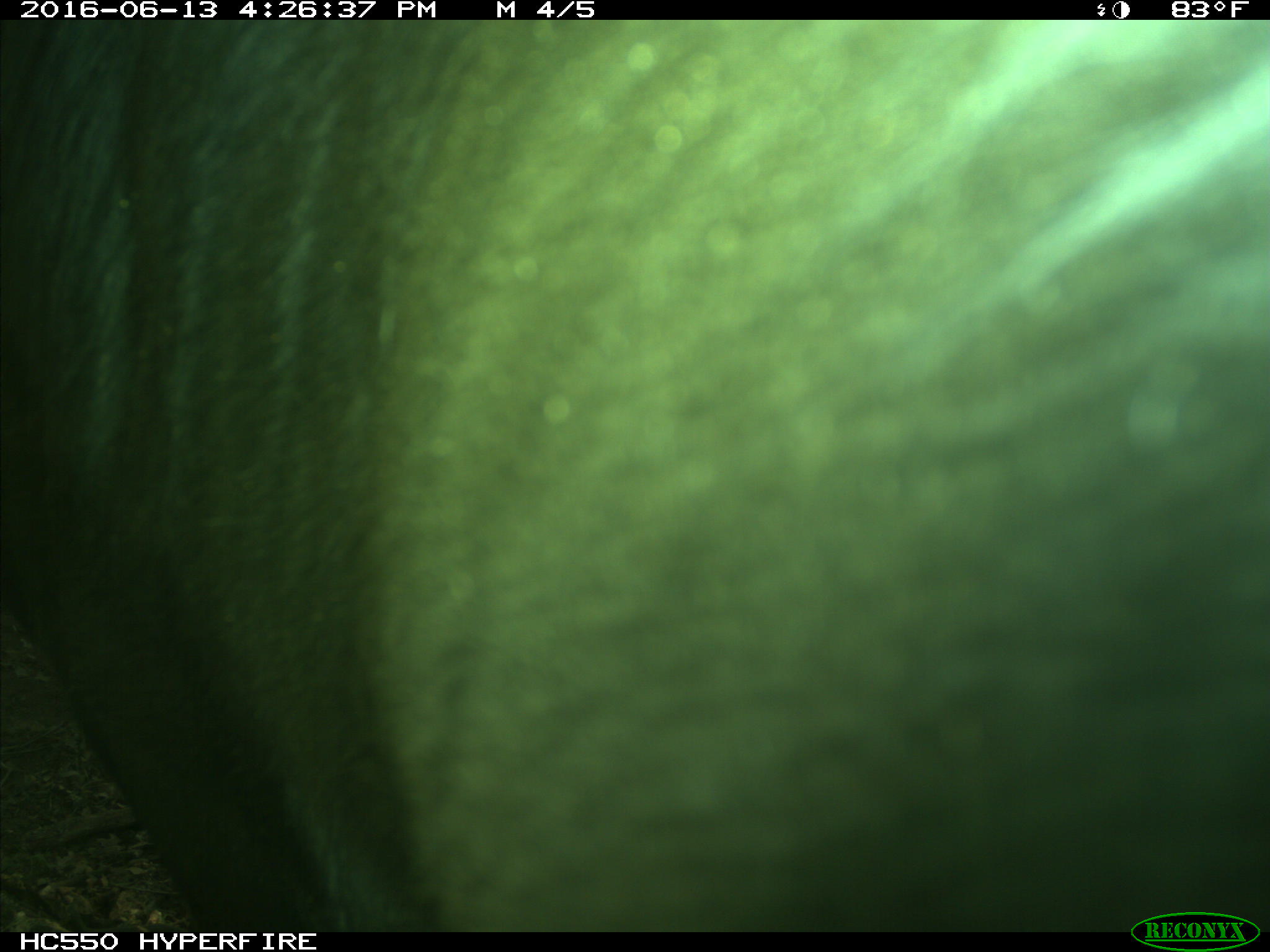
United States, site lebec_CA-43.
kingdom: Animalia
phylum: Chordata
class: Mammalia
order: Artiodactyla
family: Bovidae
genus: Bos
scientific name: Bos taurus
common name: domestic cow